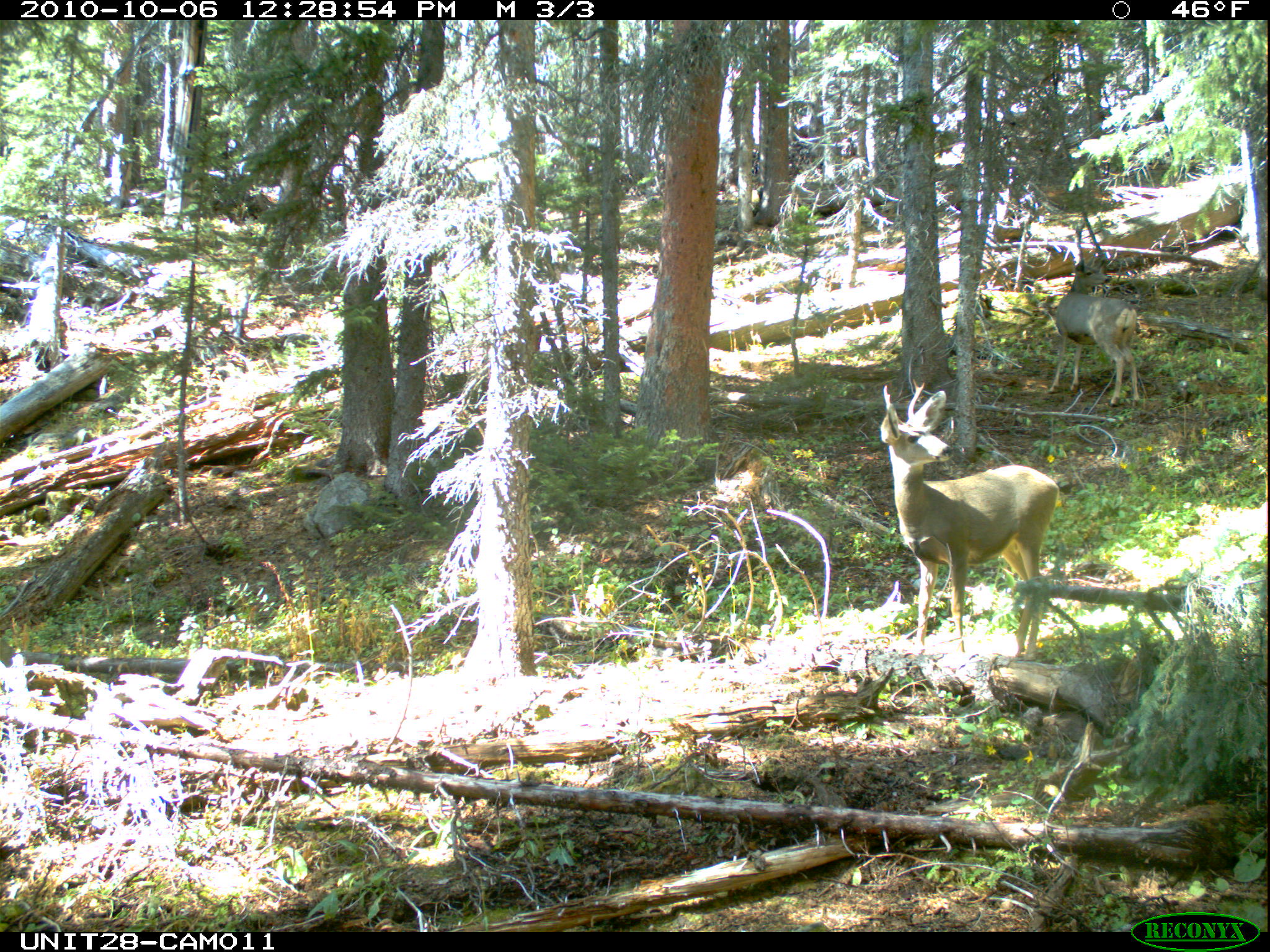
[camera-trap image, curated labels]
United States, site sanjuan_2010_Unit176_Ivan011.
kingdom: Animalia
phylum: Chordata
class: Mammalia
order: Artiodactyla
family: Cervidae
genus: Odocoileus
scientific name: Odocoileus hemionus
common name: mule deer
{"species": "Odocoileus hemionus (mule deer)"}